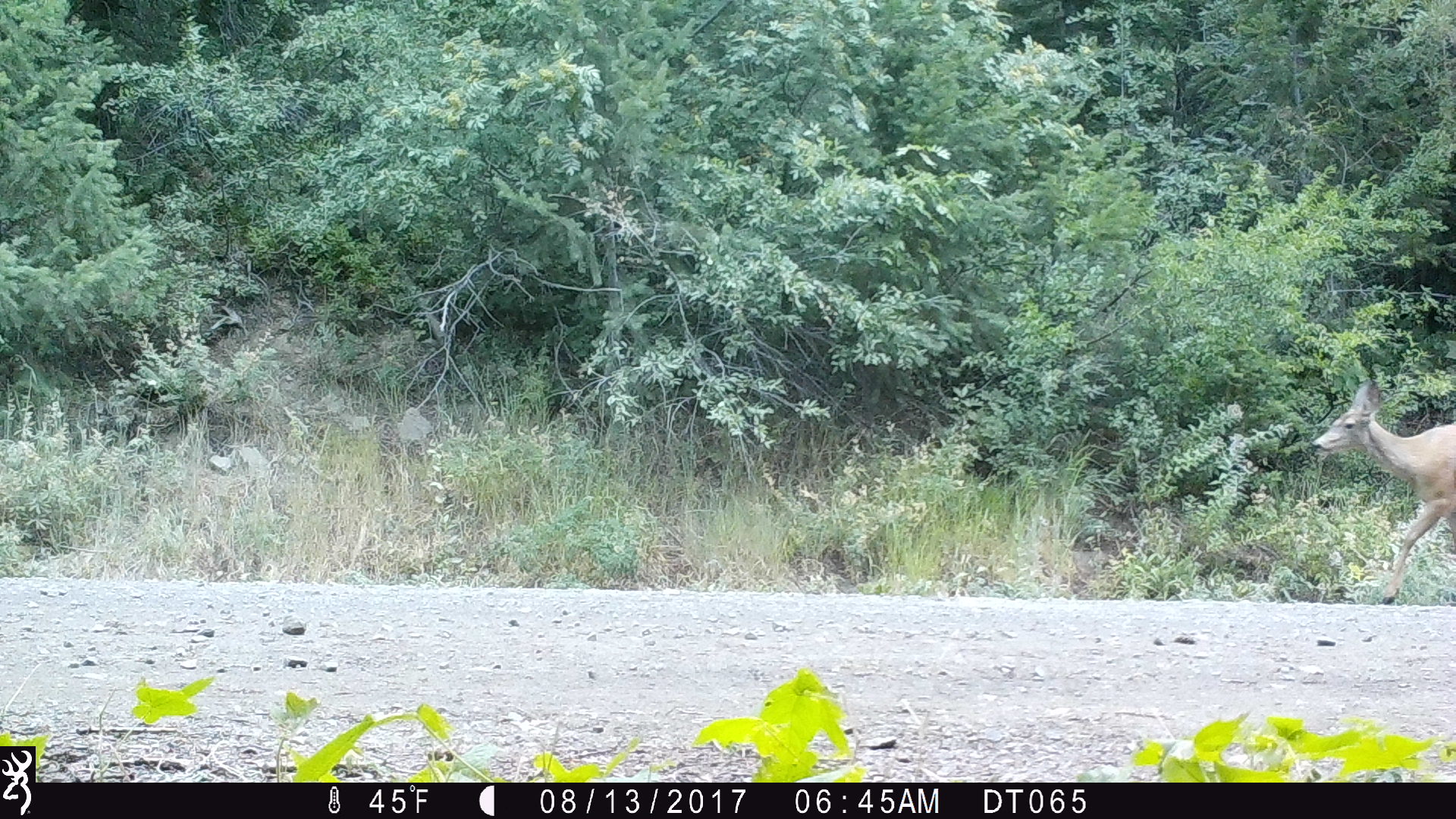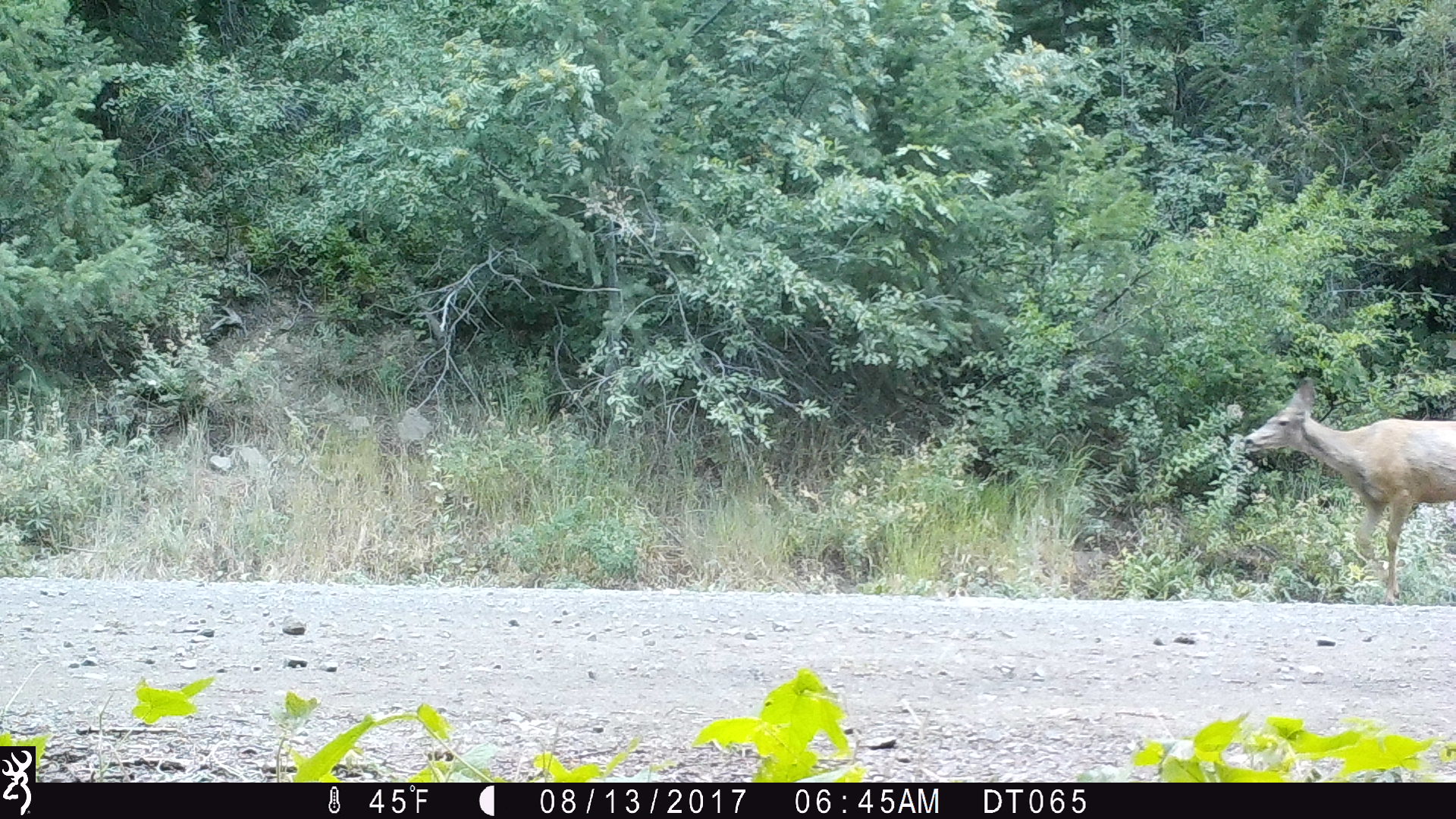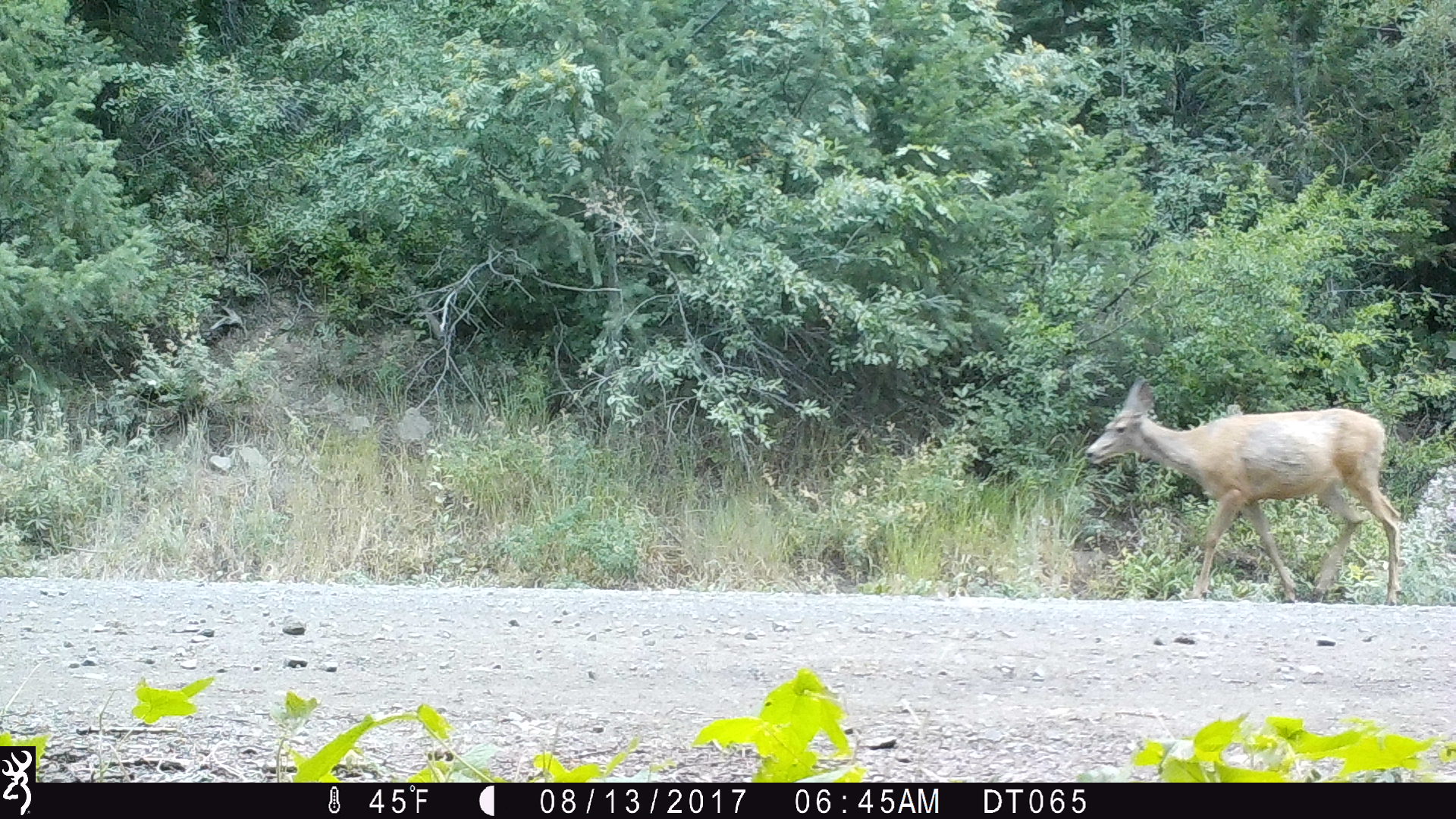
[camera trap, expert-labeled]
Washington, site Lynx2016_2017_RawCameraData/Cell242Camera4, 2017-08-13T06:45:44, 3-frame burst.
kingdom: Animalia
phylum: Chordata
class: Mammalia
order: Artiodactyla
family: Cervidae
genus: Odocoileus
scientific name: Odocoileus hemionus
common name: mule deer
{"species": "Odocoileus hemionus (mule deer)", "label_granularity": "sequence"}